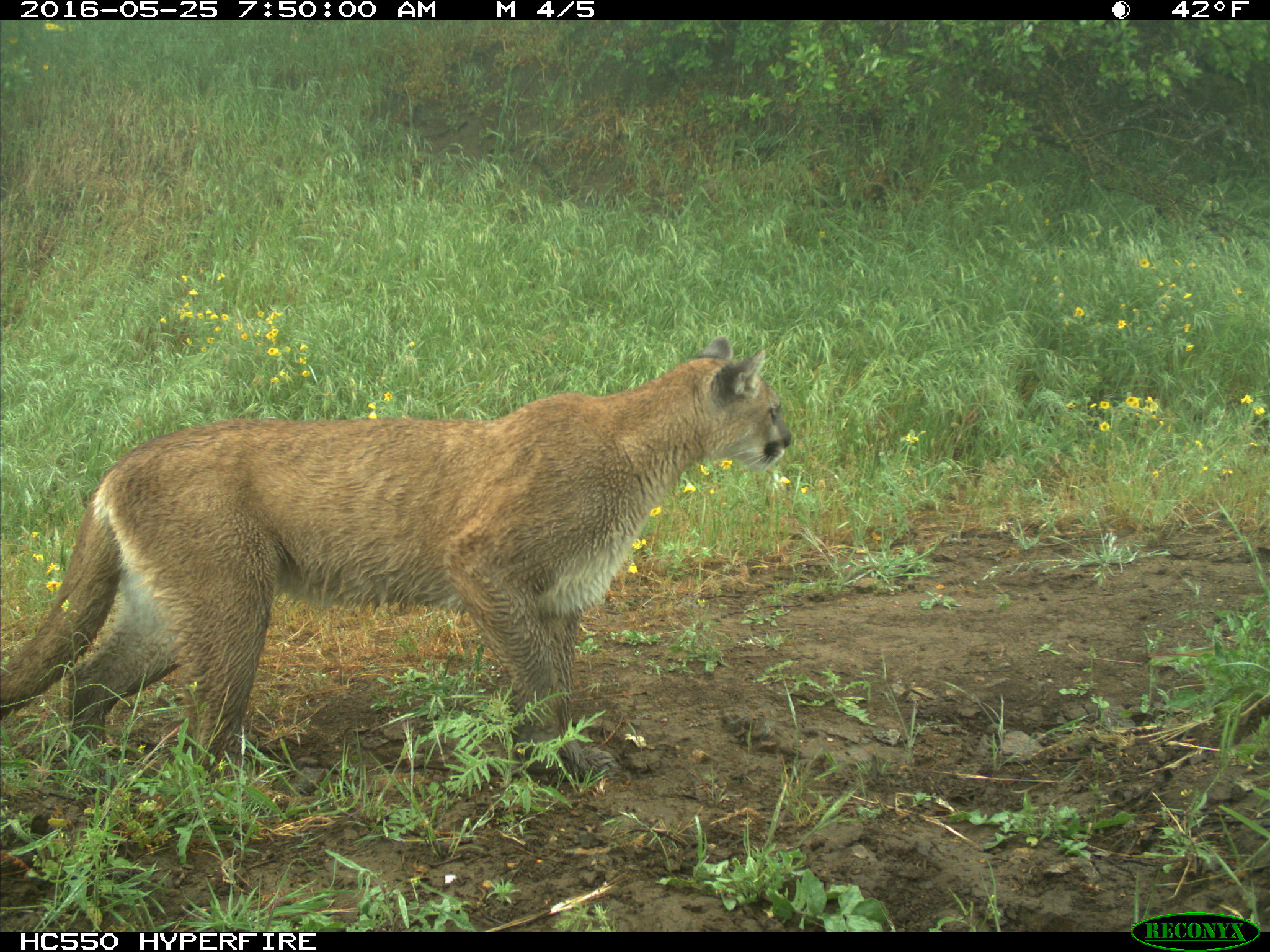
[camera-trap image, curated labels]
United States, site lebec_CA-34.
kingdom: Animalia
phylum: Chordata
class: Mammalia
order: Carnivora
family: Felidae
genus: Puma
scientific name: Puma concolor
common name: mountain lion